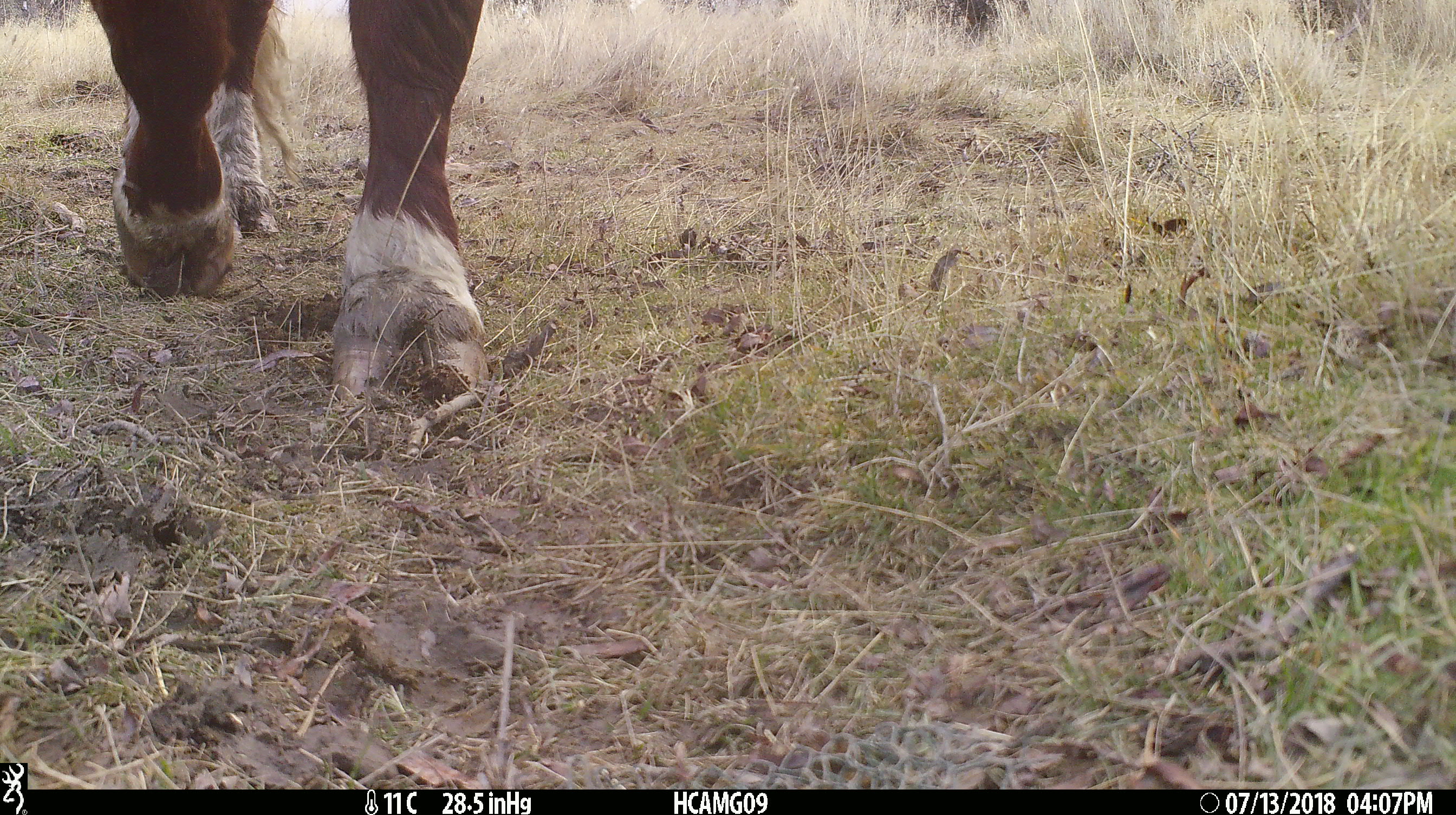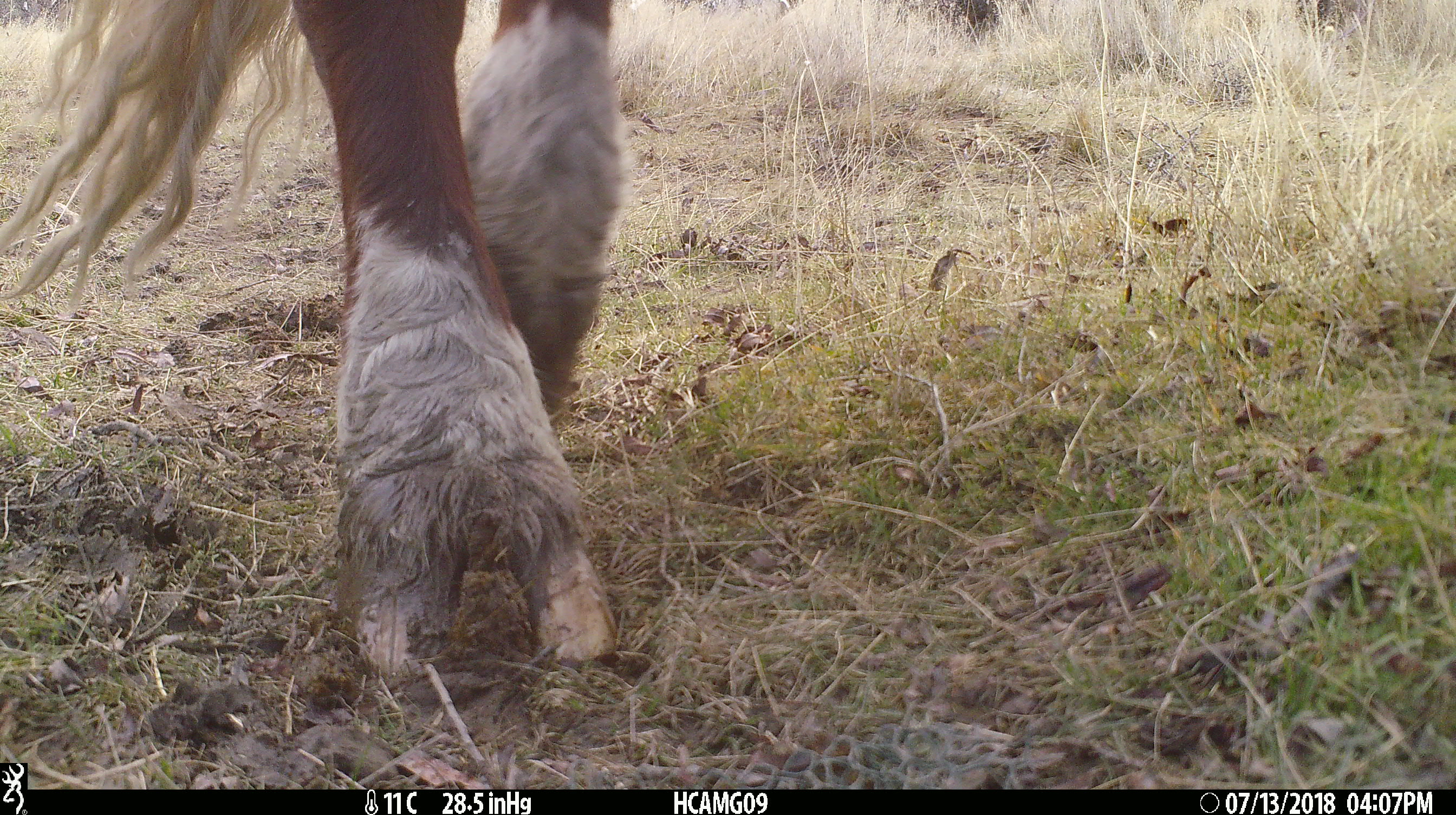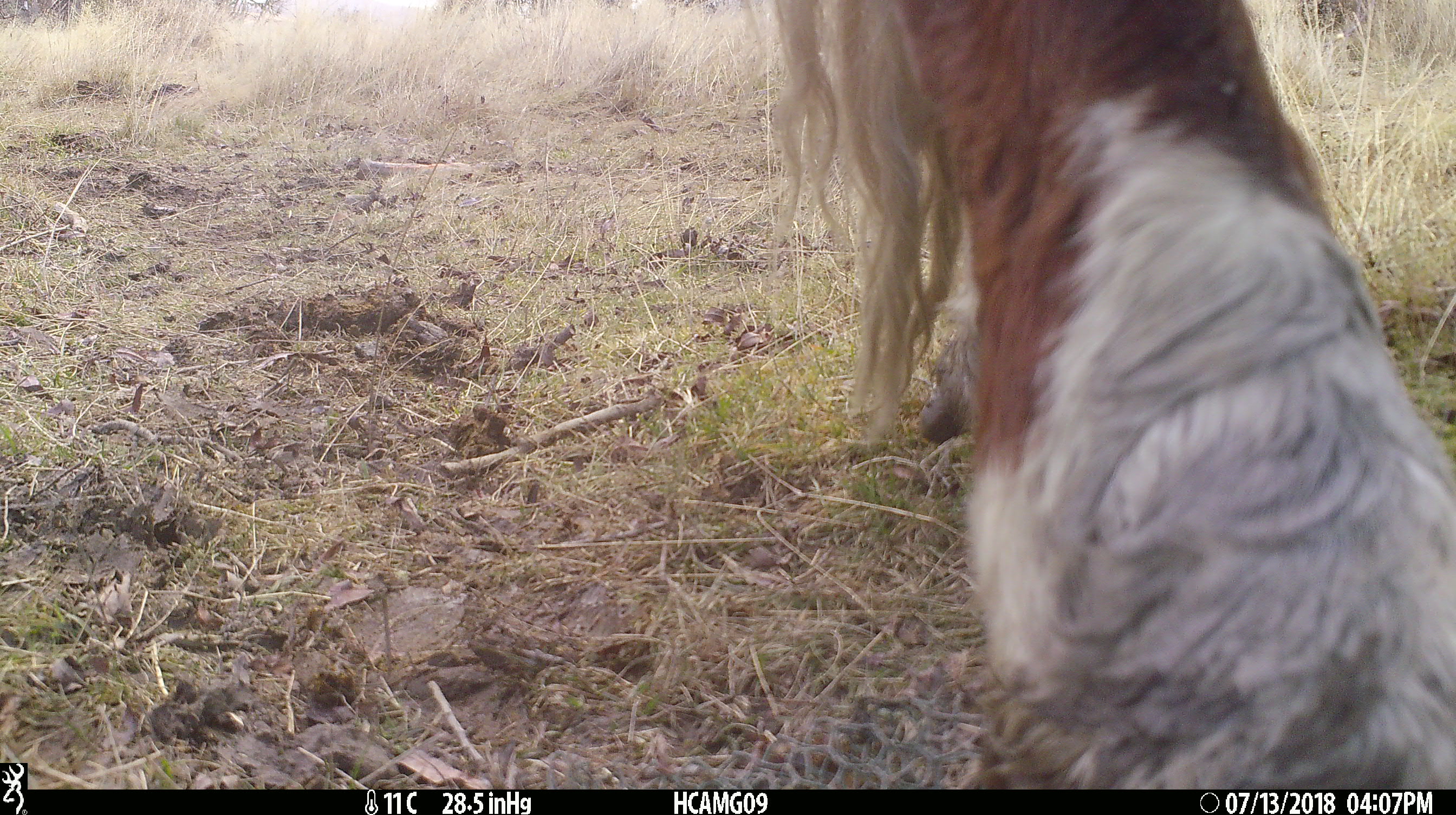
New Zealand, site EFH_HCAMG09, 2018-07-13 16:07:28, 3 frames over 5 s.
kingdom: Animalia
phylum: Chordata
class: Mammalia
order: Artiodactyla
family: Bovidae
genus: Bos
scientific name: Bos taurus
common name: domestic cow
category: cow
Cow (domestic cow) (Bos taurus).